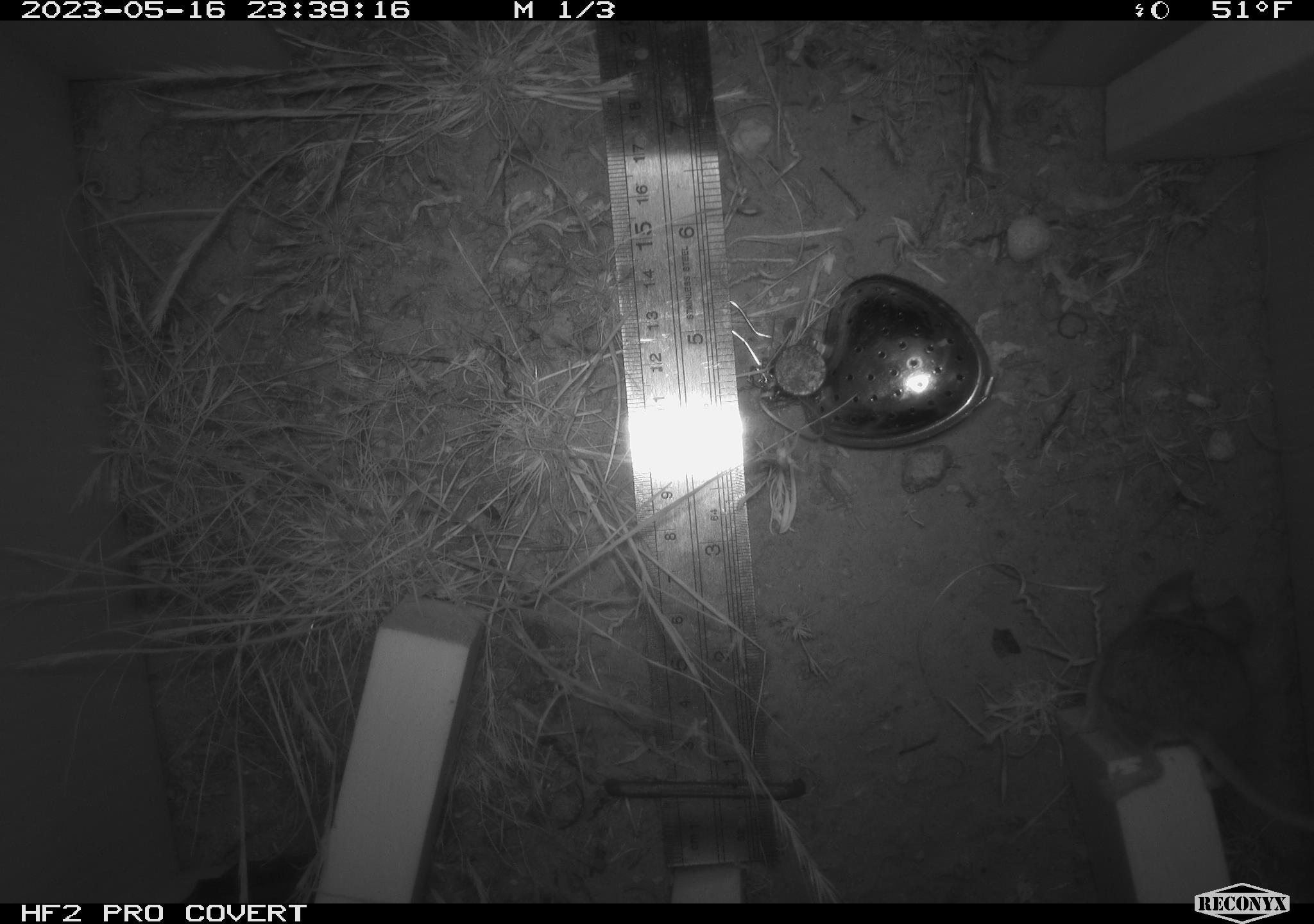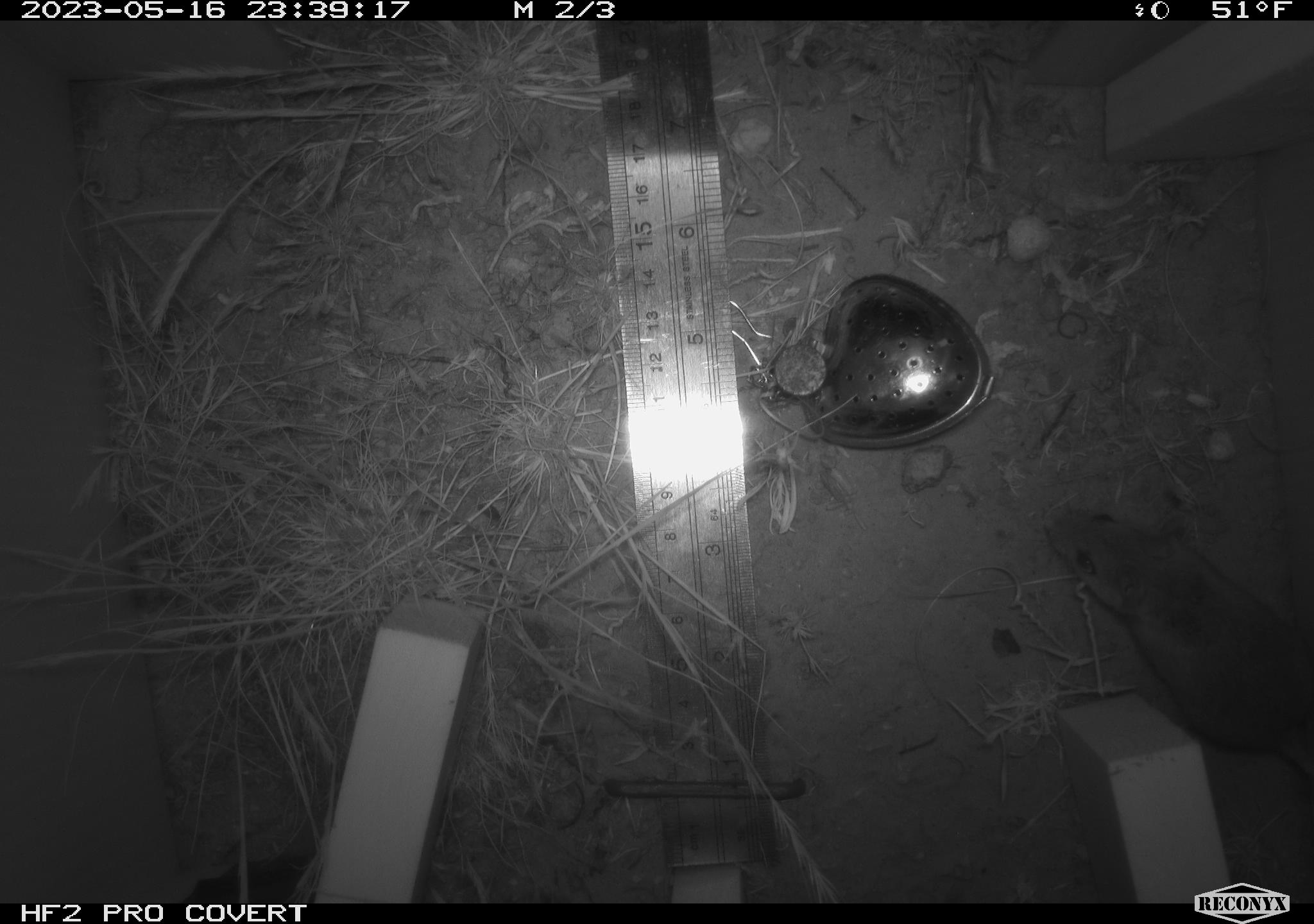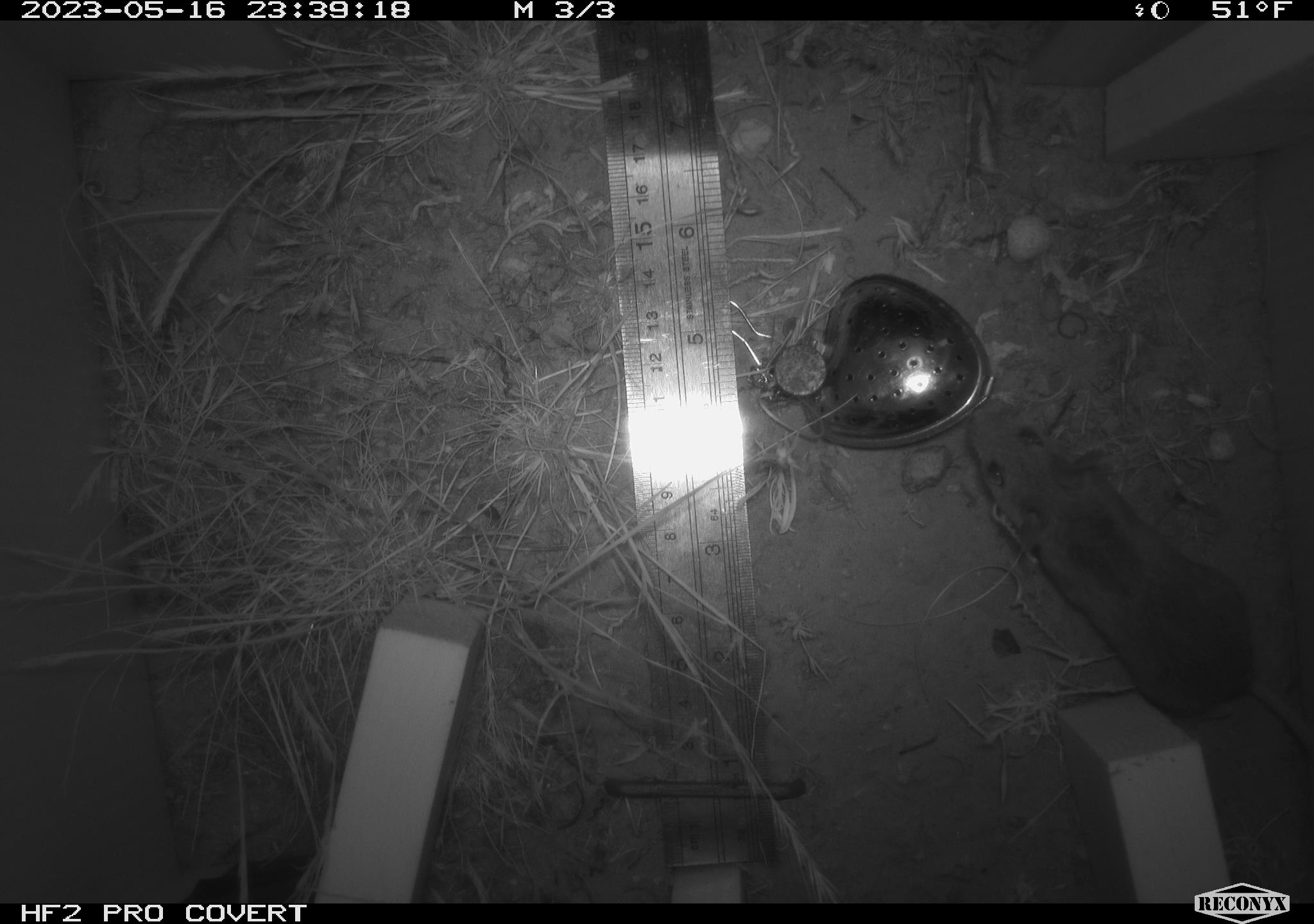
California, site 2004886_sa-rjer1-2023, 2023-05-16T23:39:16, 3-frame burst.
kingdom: Animalia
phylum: Chordata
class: Mammalia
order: Rodentia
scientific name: Rodentia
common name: mouse species